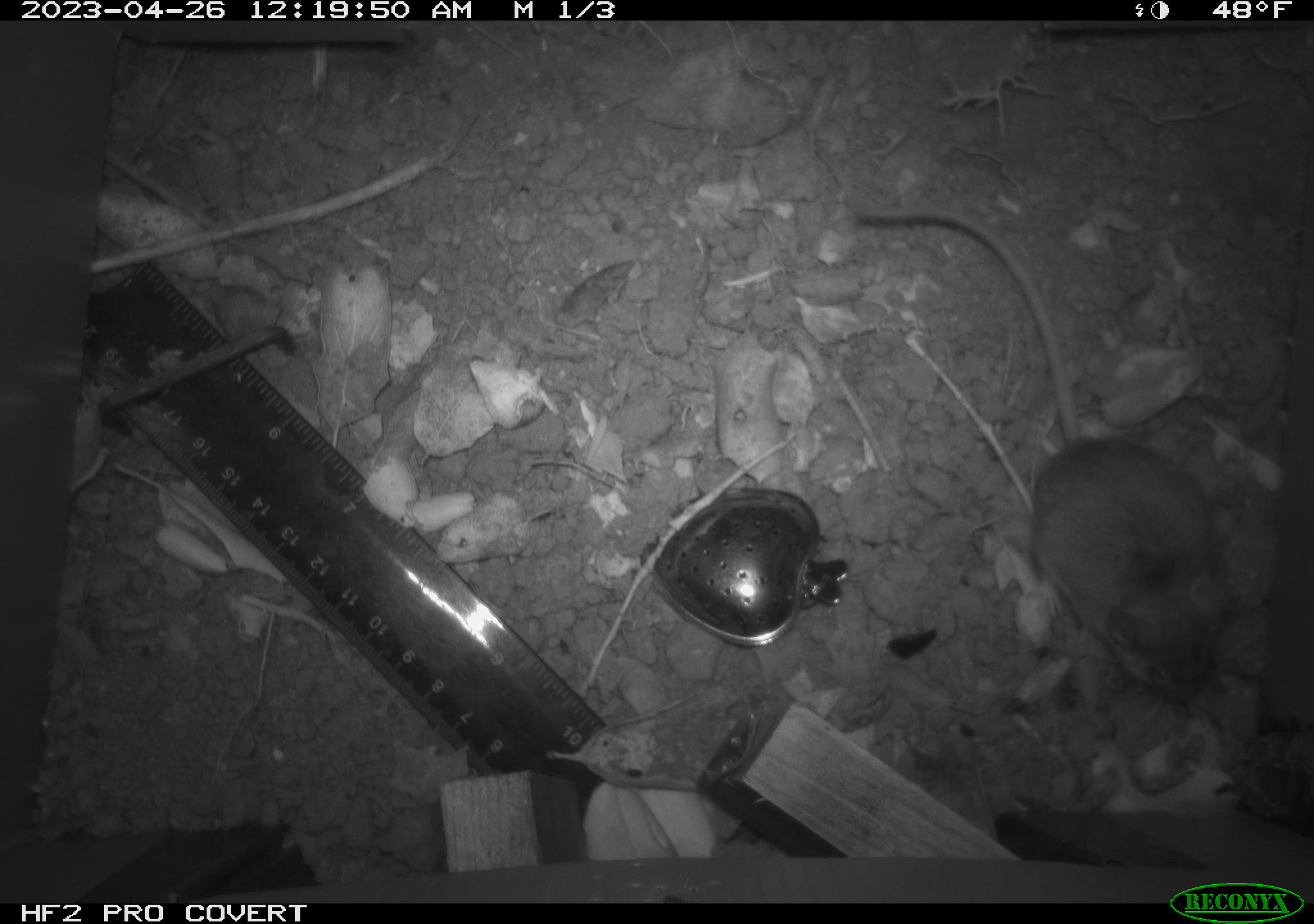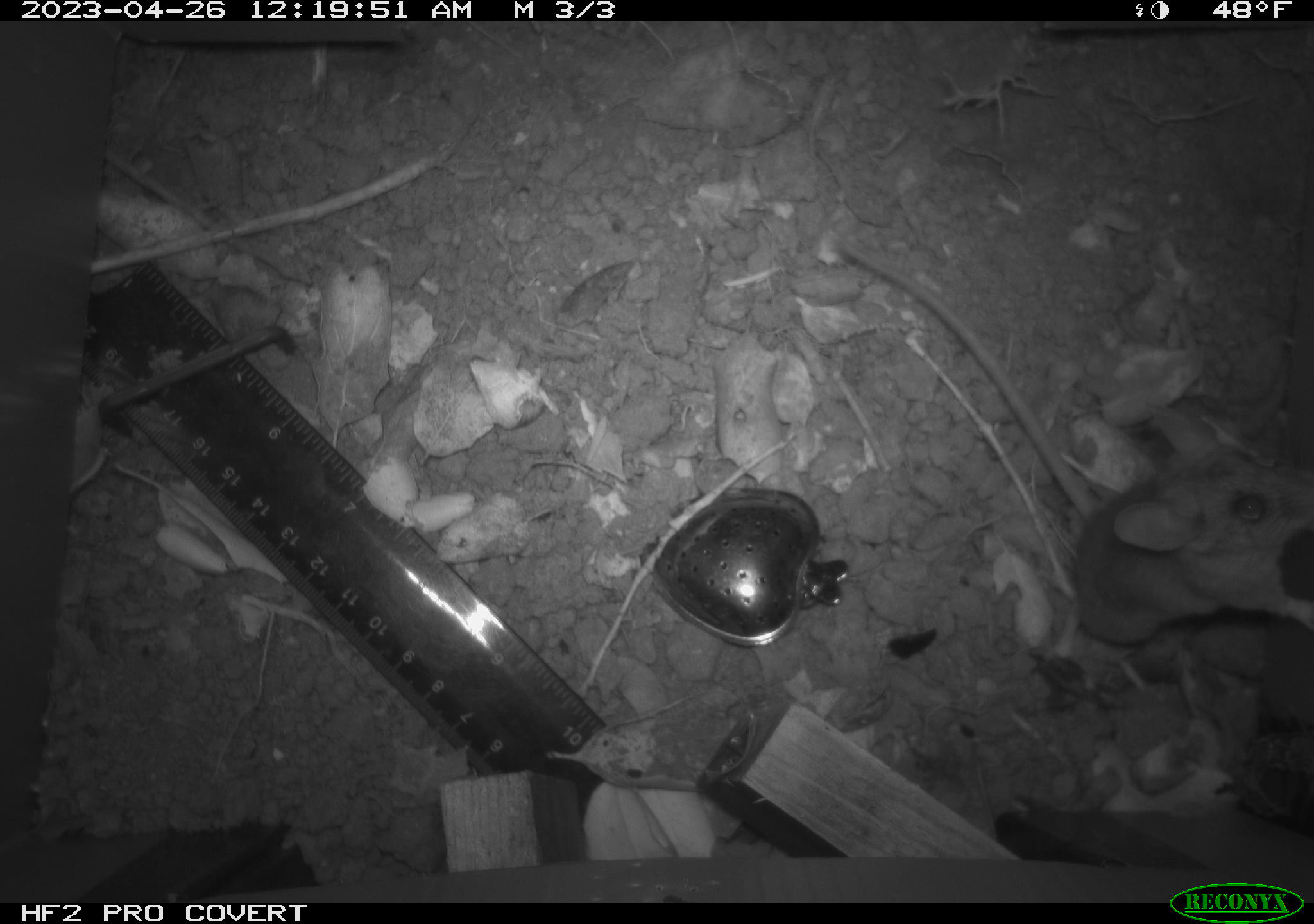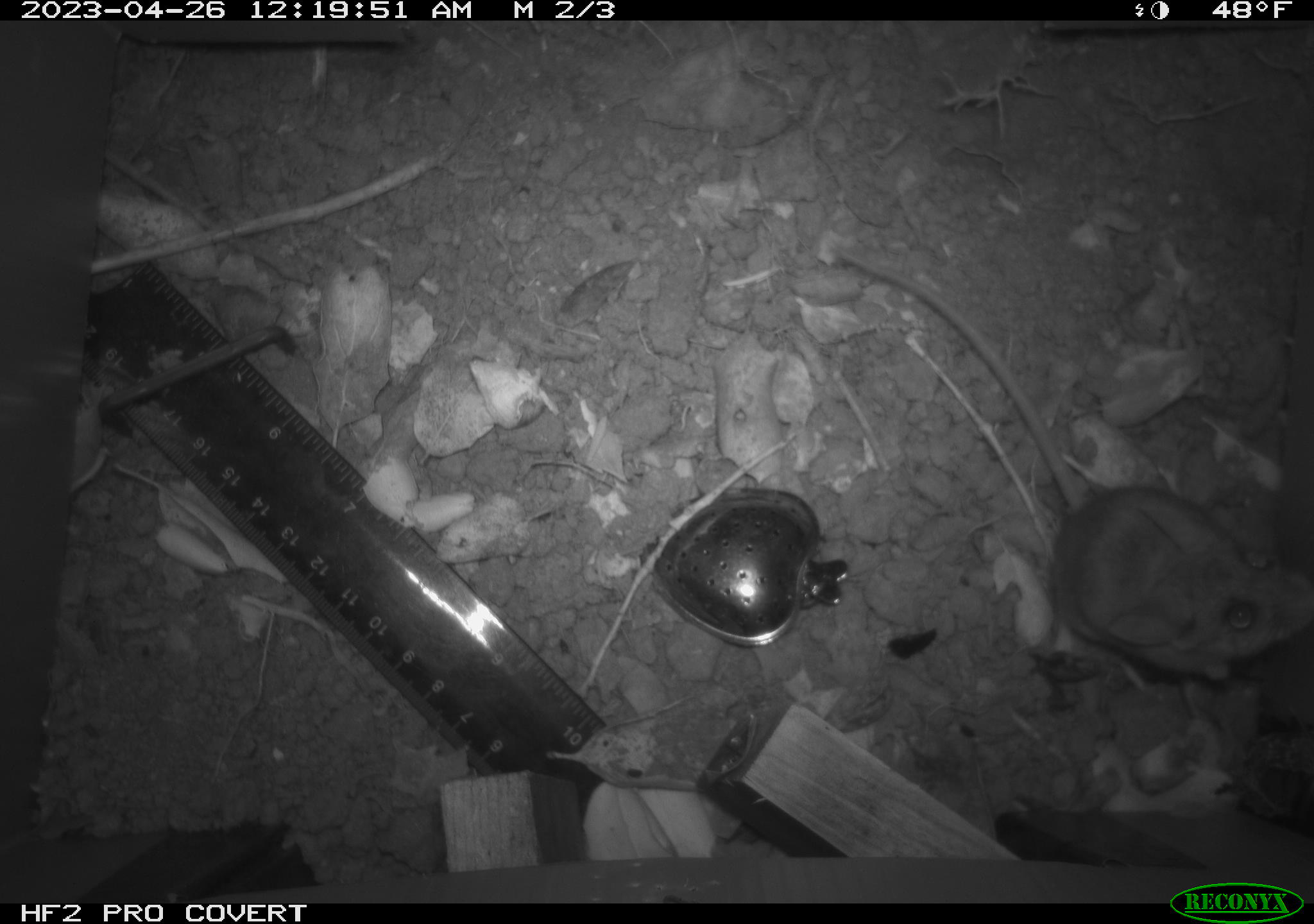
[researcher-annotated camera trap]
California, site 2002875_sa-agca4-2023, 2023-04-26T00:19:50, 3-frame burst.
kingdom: Animalia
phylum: Chordata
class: Mammalia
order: Rodentia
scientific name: Rodentia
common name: mouse species